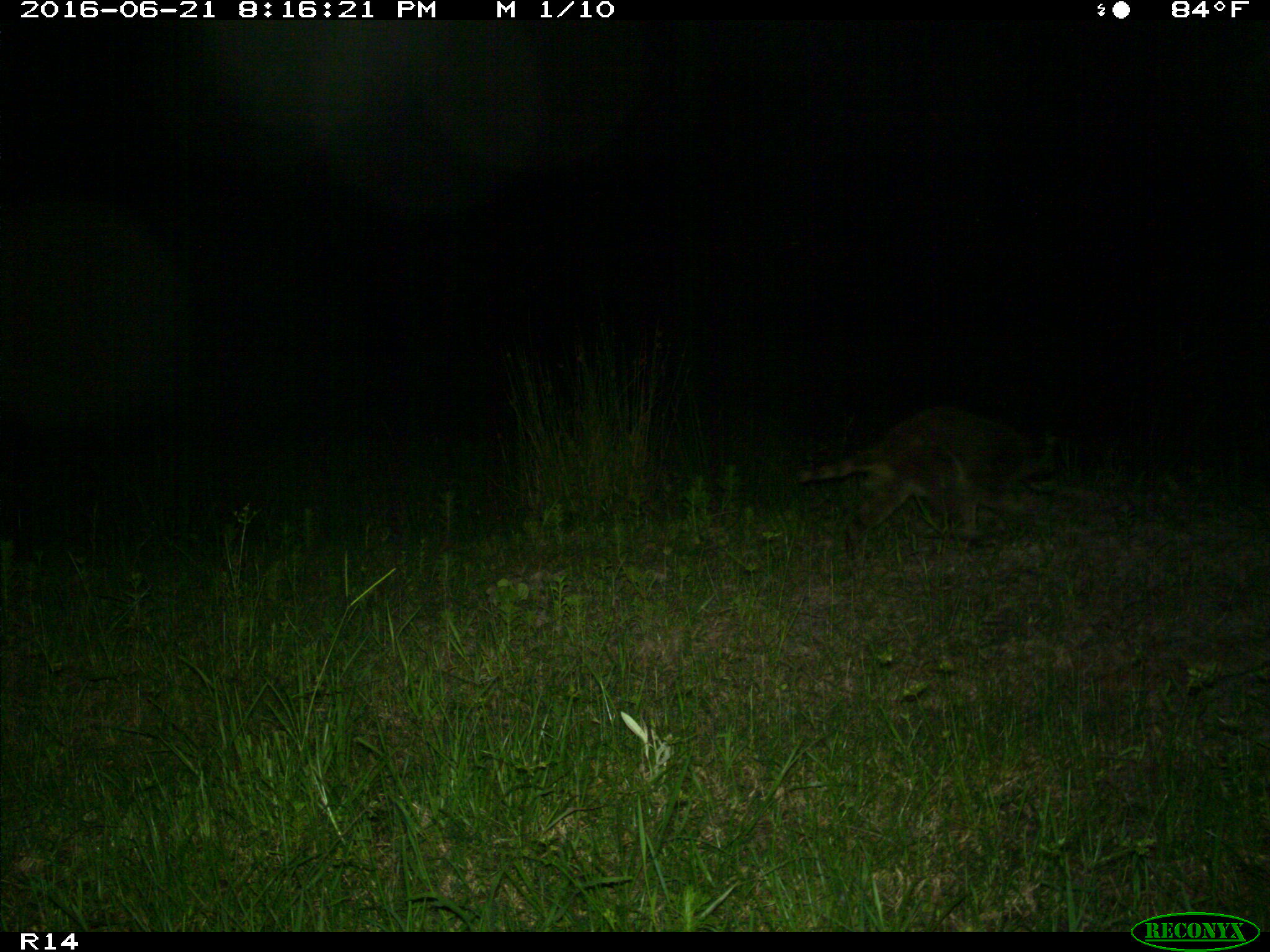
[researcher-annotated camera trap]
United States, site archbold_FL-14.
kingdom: Animalia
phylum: Chordata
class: Mammalia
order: Carnivora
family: Procyonidae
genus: Procyon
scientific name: Procyon lotor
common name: common raccoon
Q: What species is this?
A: Procyon lotor (common raccoon).